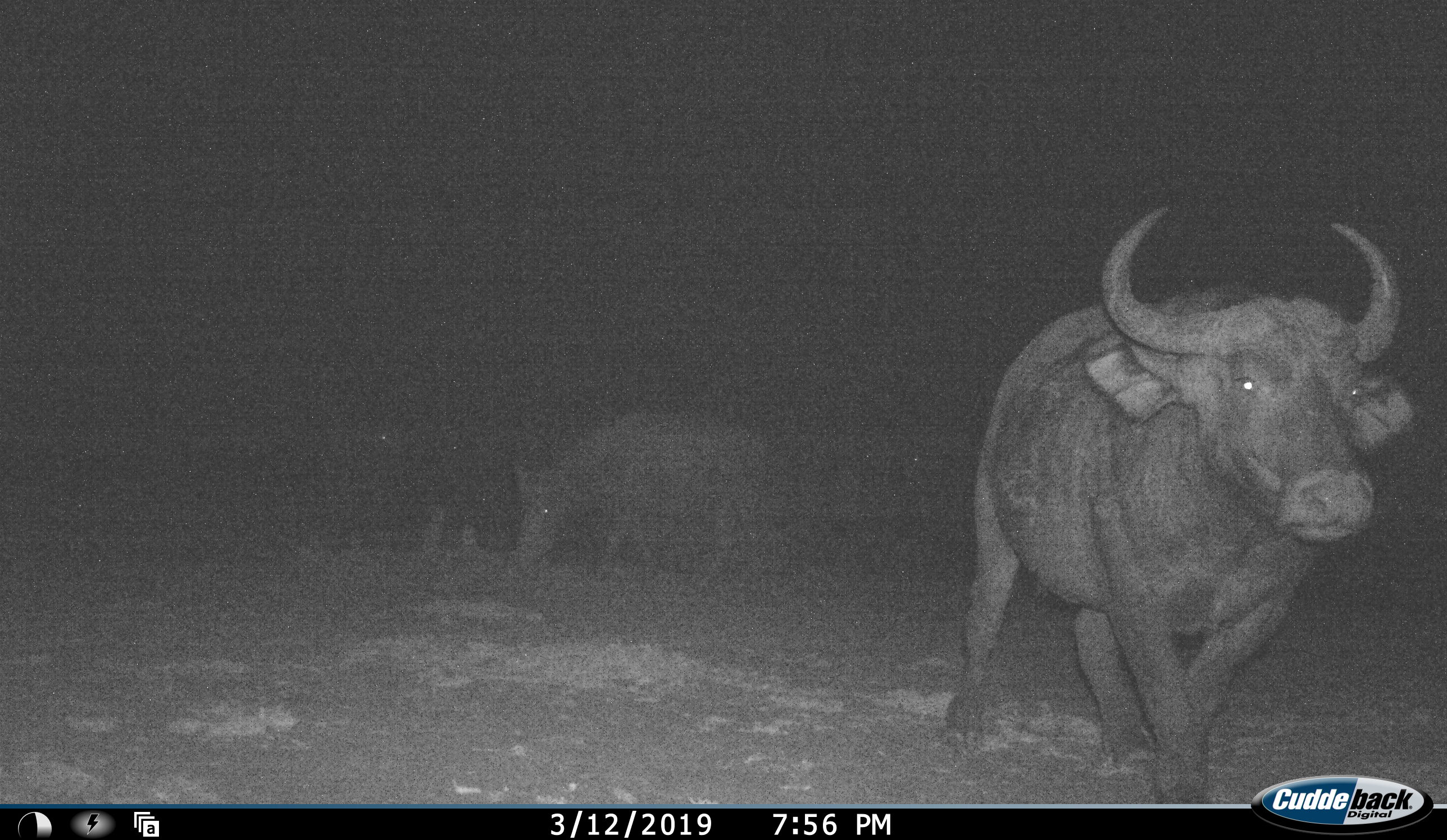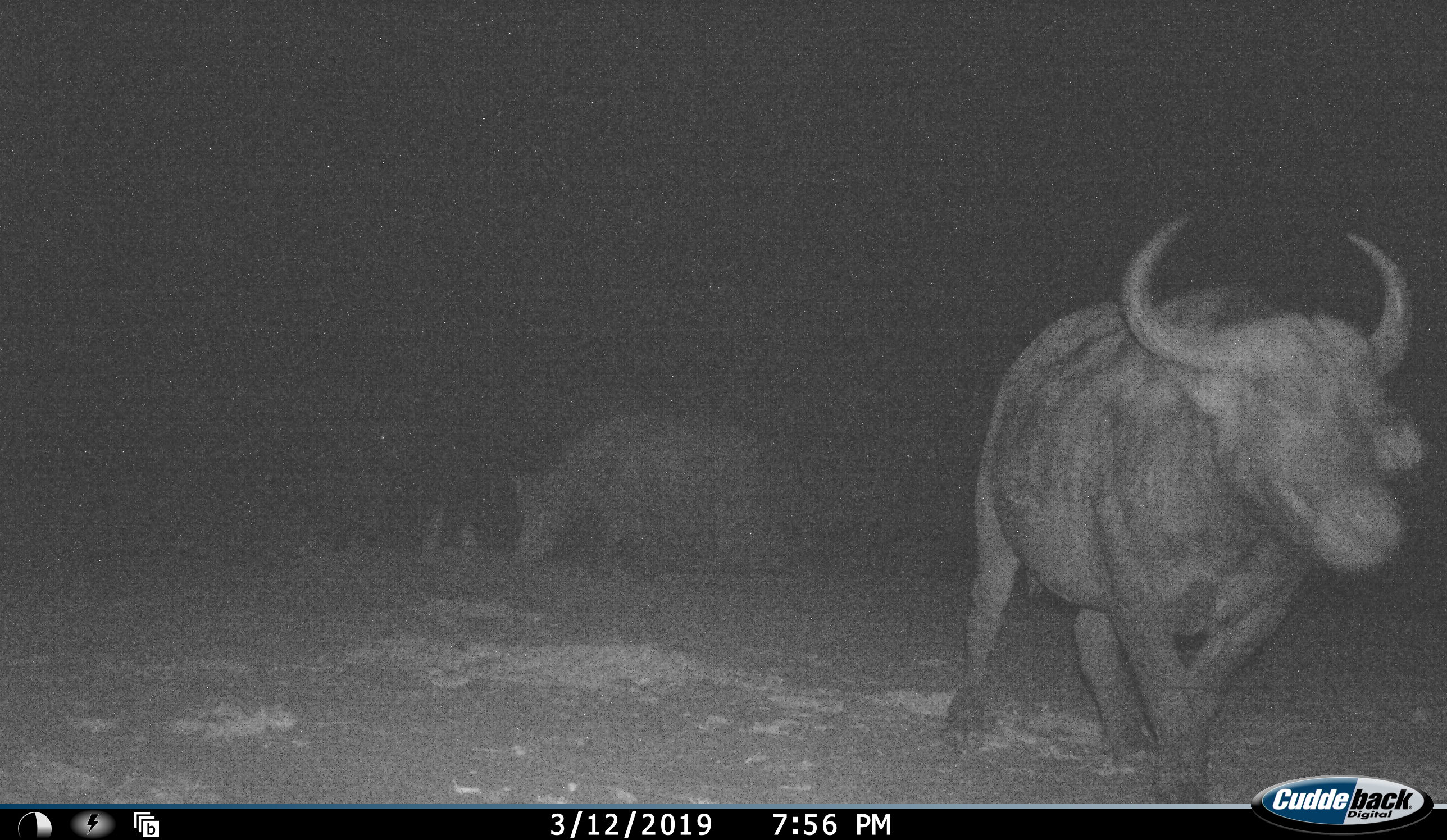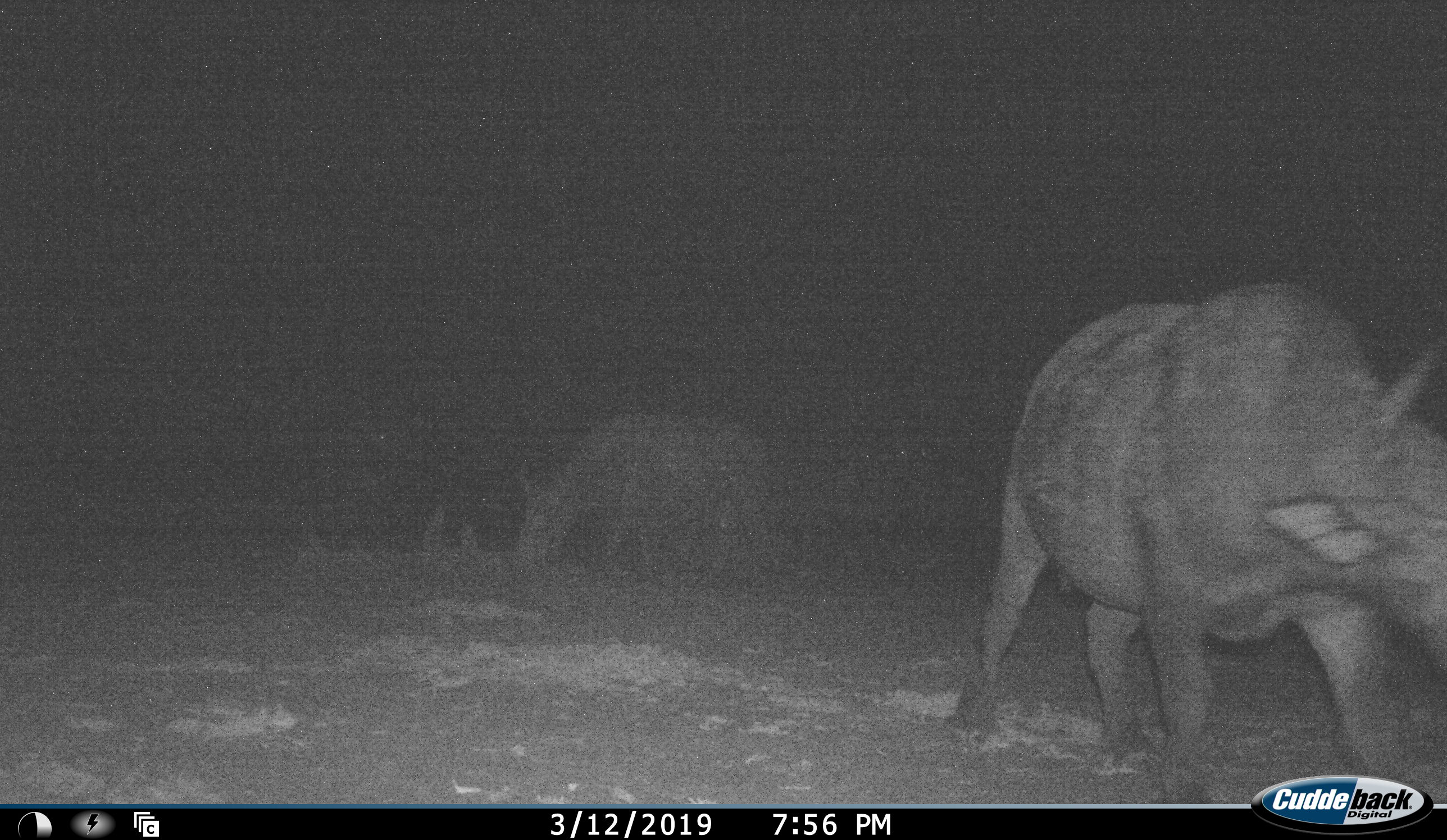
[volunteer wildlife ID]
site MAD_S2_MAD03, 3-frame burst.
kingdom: Animalia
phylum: Chordata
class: Mammalia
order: Artiodactyla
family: Bovidae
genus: Syncerus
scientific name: Syncerus caffer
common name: african buffalo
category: buffalo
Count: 2.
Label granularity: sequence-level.